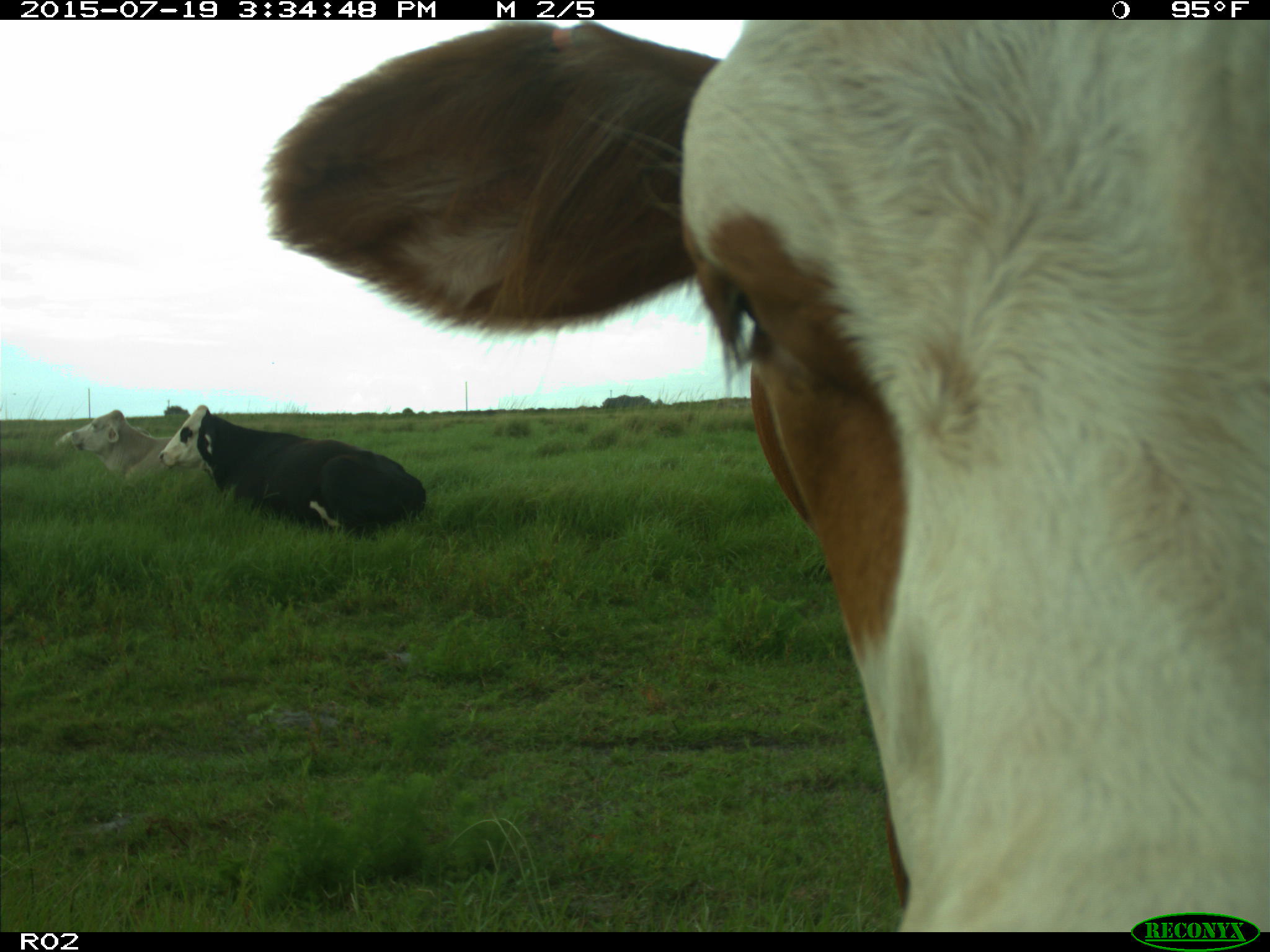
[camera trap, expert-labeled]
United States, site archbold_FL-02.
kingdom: Animalia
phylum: Chordata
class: Mammalia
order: Artiodactyla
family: Bovidae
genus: Bos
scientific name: Bos taurus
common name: domestic cow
Bos taurus (domestic cow).